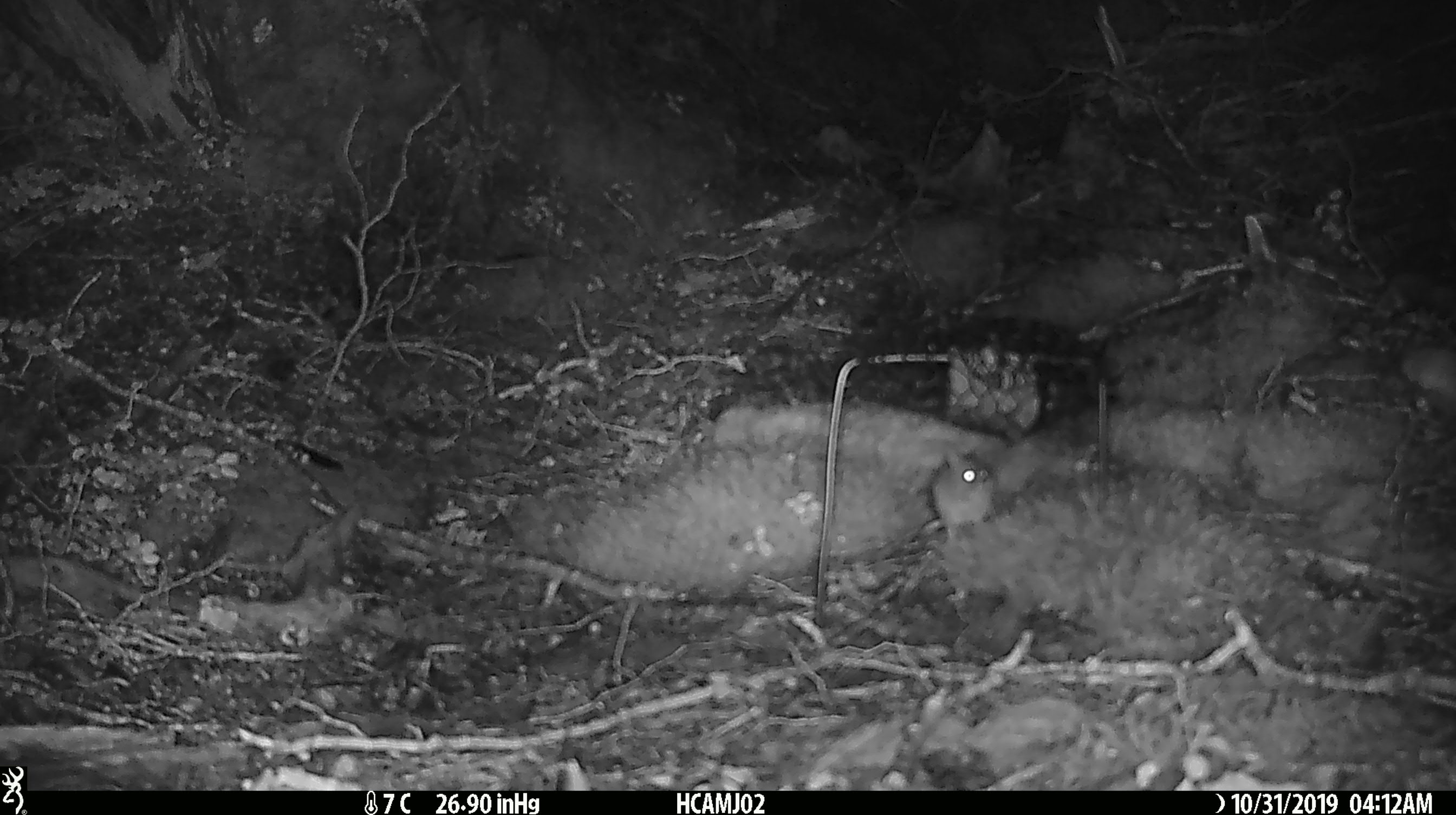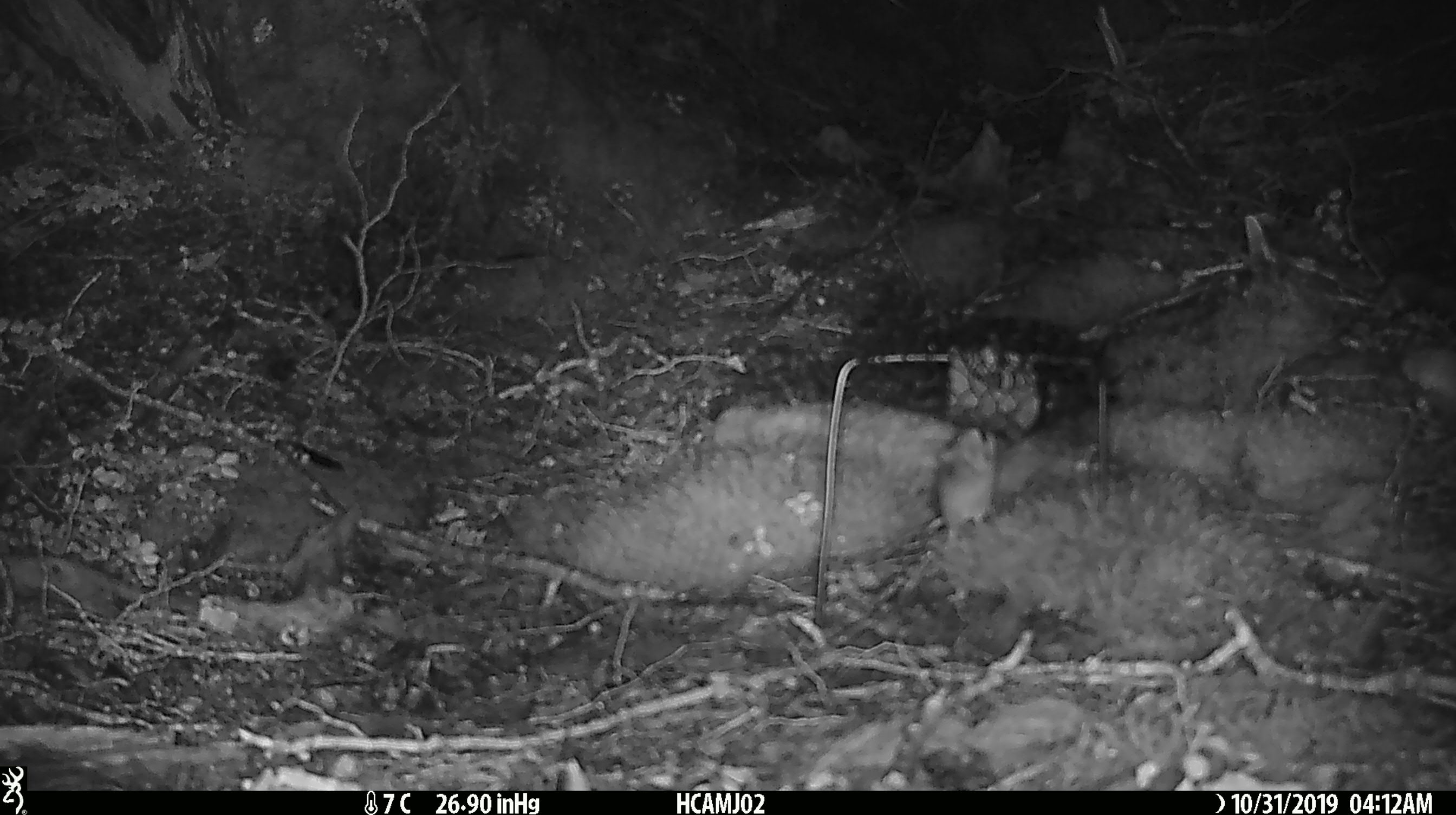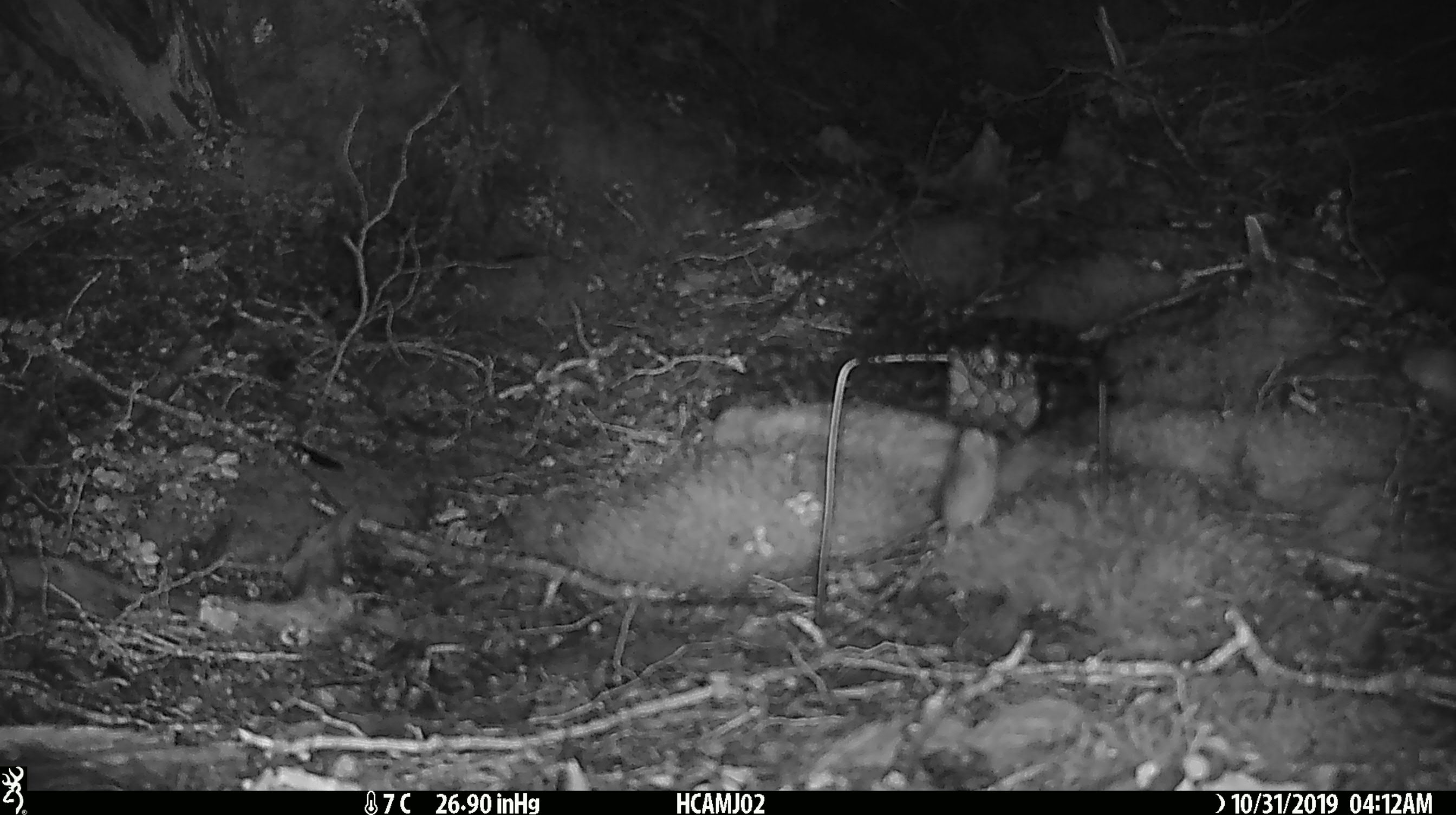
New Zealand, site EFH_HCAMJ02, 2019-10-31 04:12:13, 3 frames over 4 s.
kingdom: Animalia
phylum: Chordata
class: Mammalia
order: Rodentia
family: Muridae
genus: Mus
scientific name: Mus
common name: mouse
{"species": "mouse (Mus)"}